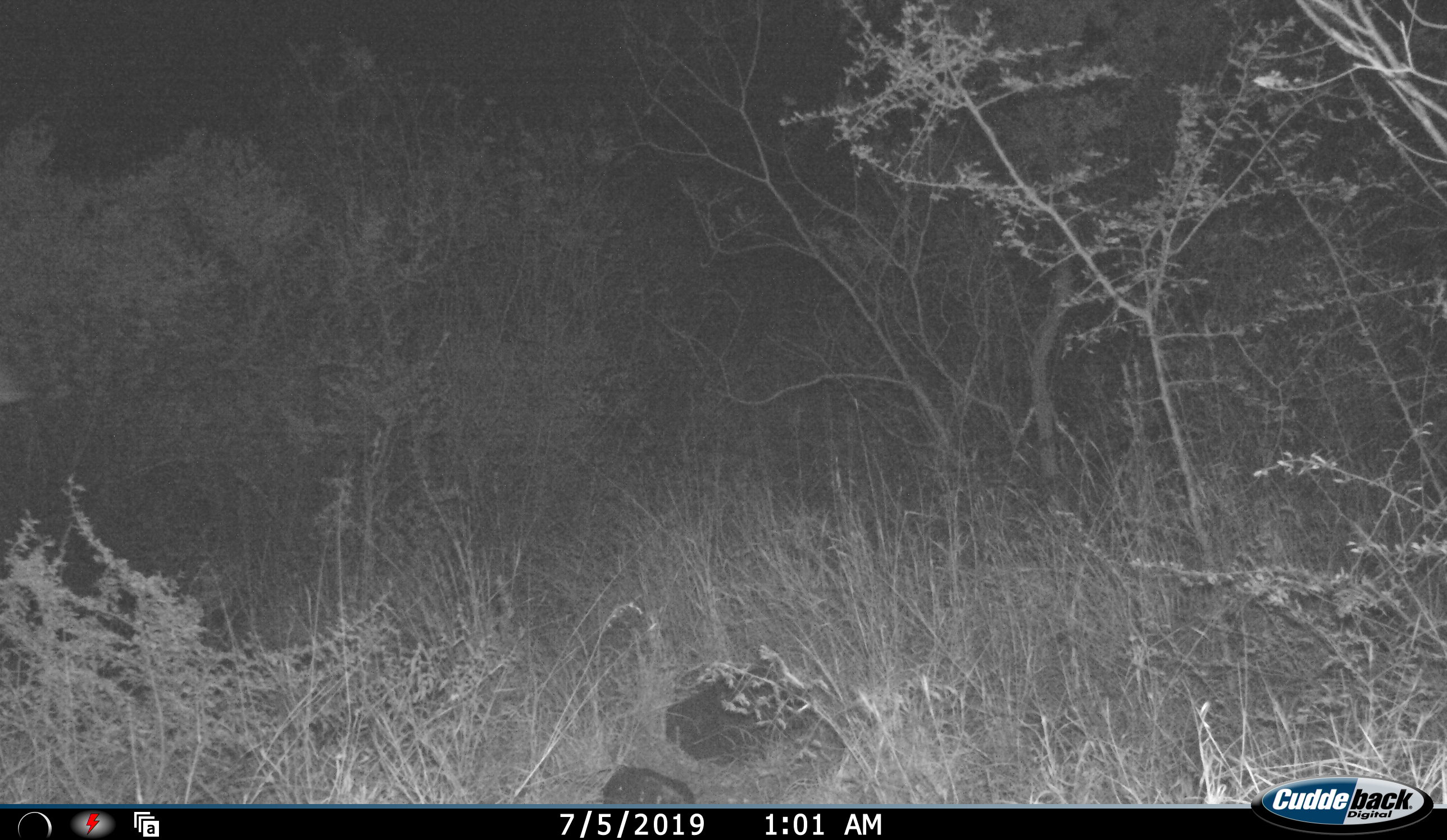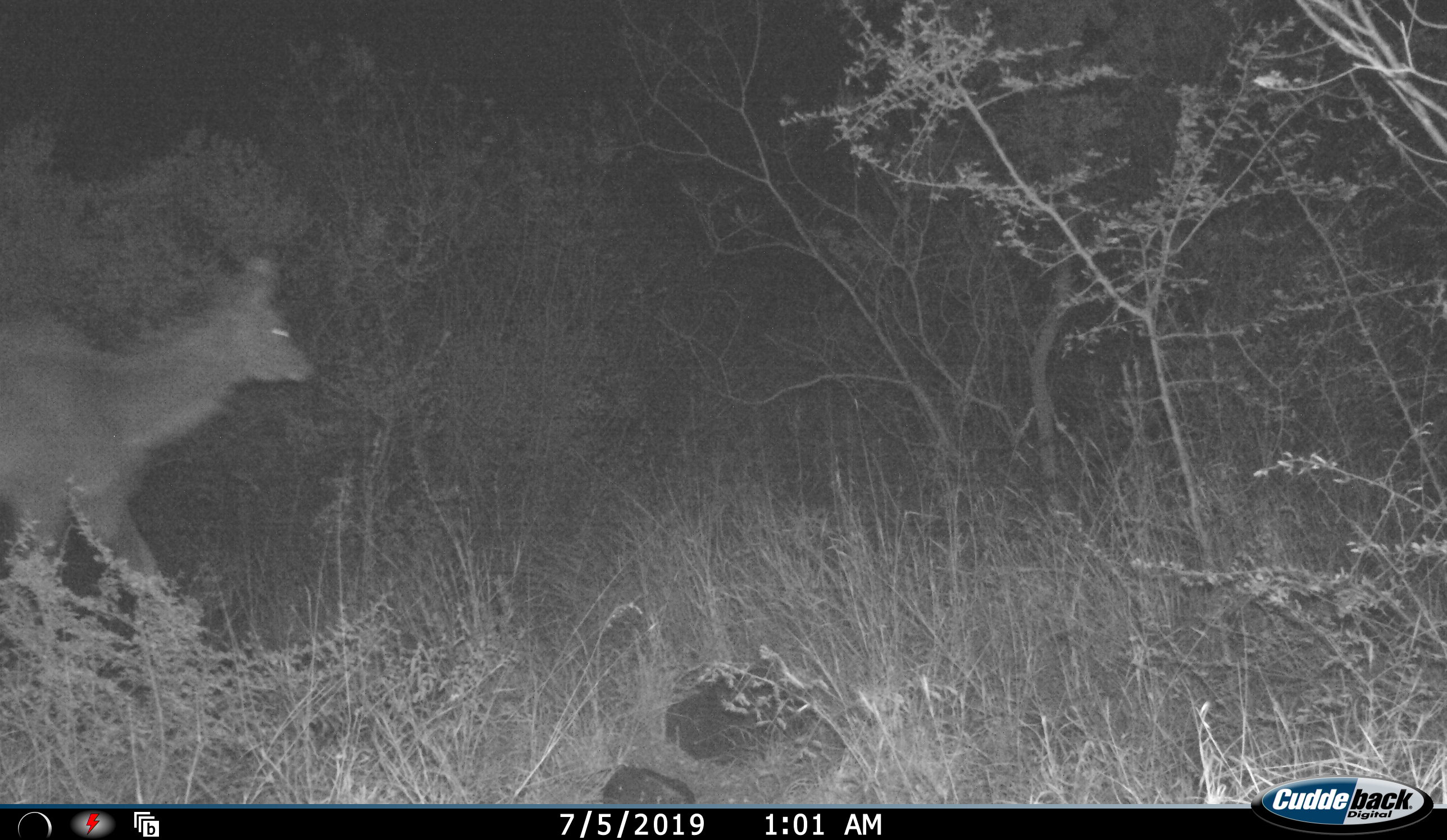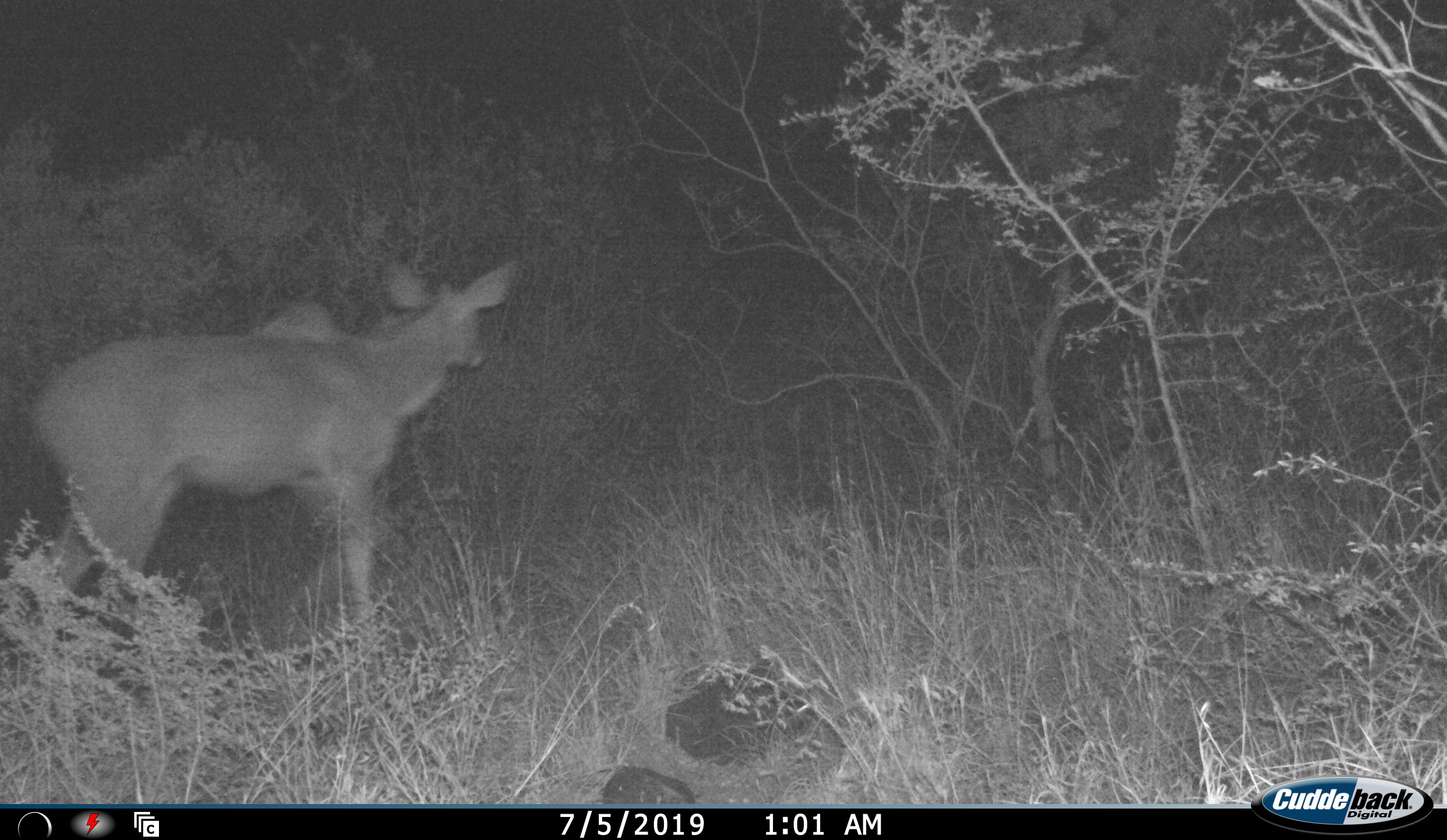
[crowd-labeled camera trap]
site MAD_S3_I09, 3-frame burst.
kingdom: Animalia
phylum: Chordata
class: Mammalia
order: Artiodactyla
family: Bovidae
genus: Tragelaphus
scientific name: Tragelaphus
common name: kudu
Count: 1.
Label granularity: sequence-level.